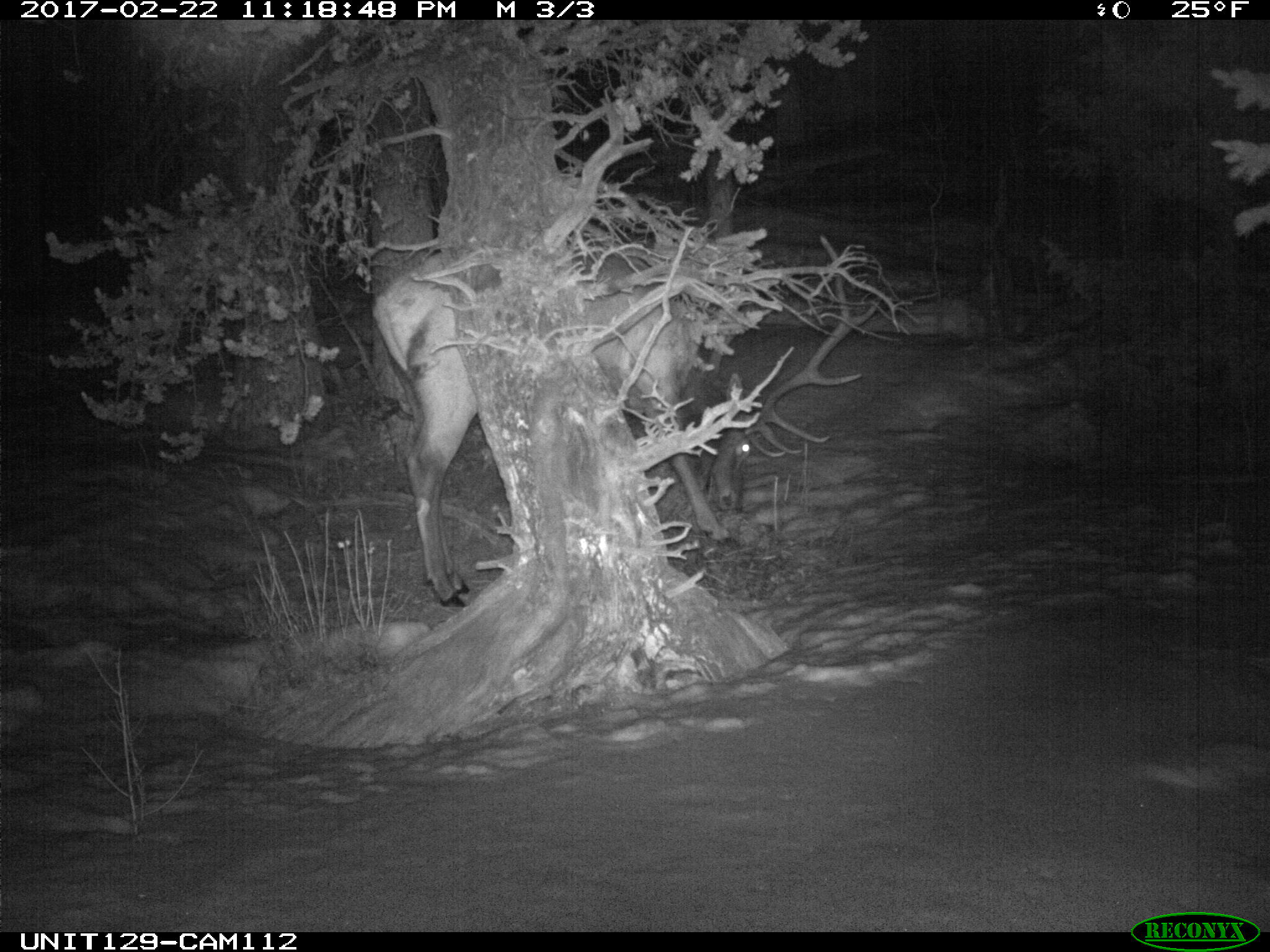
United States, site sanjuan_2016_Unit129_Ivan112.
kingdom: Animalia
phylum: Chordata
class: Mammalia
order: Artiodactyla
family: Cervidae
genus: Cervus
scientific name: Cervus elaphus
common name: red deer